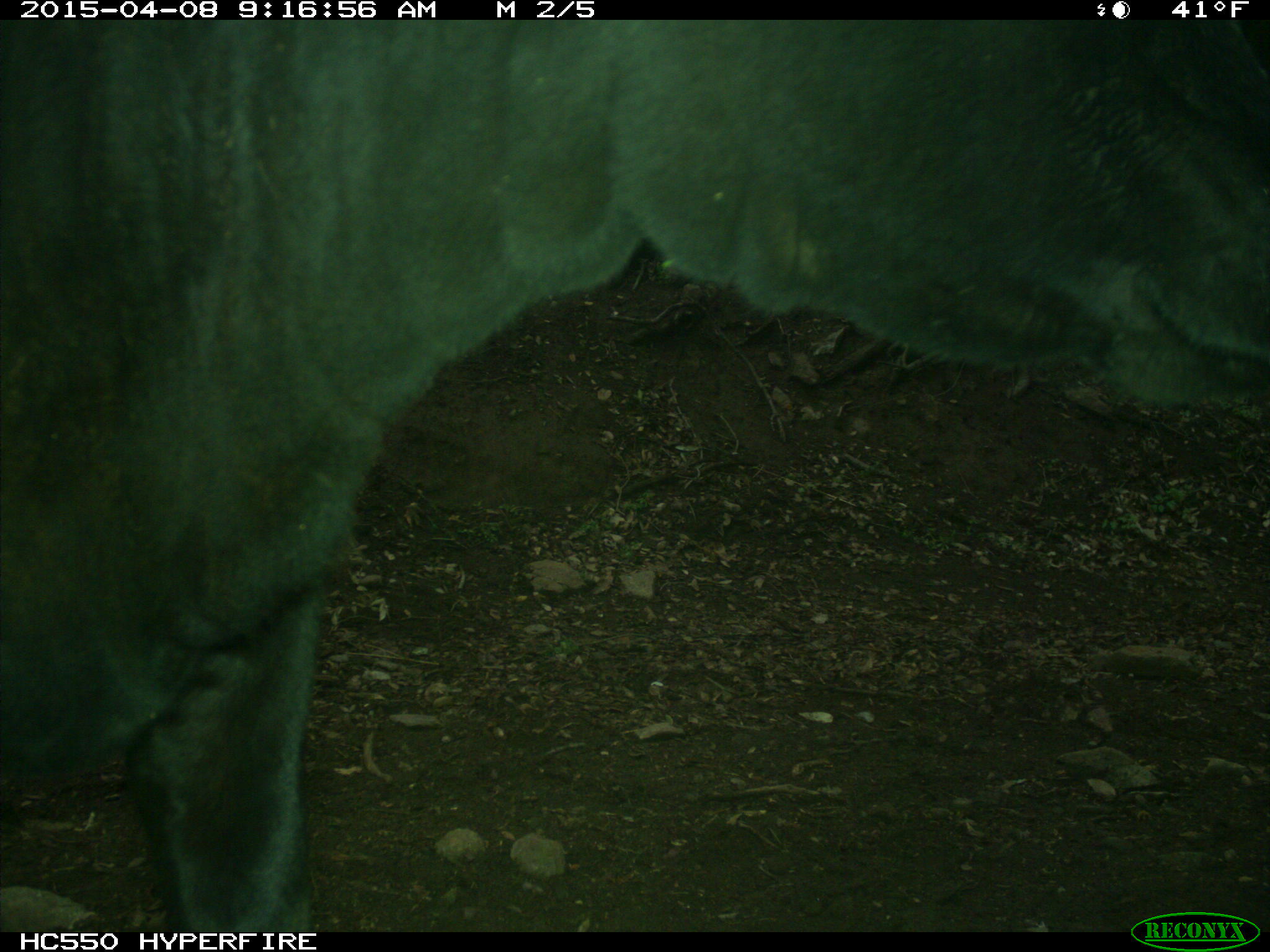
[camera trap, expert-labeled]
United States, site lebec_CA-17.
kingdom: Animalia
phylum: Chordata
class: Mammalia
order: Artiodactyla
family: Bovidae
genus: Bos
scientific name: Bos taurus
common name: domestic cow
Bos taurus (domestic cow).